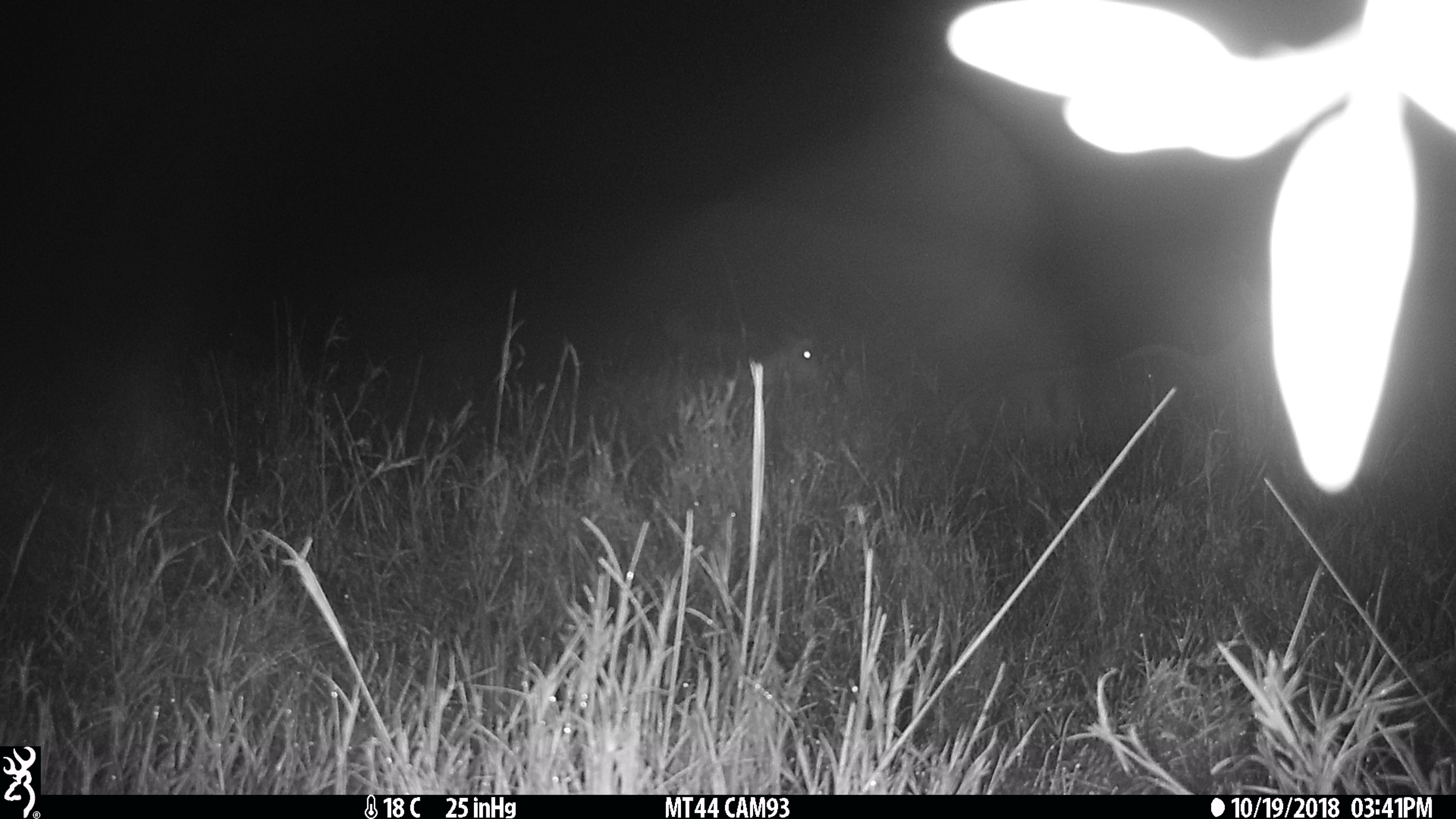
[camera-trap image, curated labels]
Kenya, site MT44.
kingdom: Animalia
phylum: Chordata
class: Mammalia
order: Artiodactyla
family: Bovidae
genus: Damaliscus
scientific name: Damaliscus lunatus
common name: topi